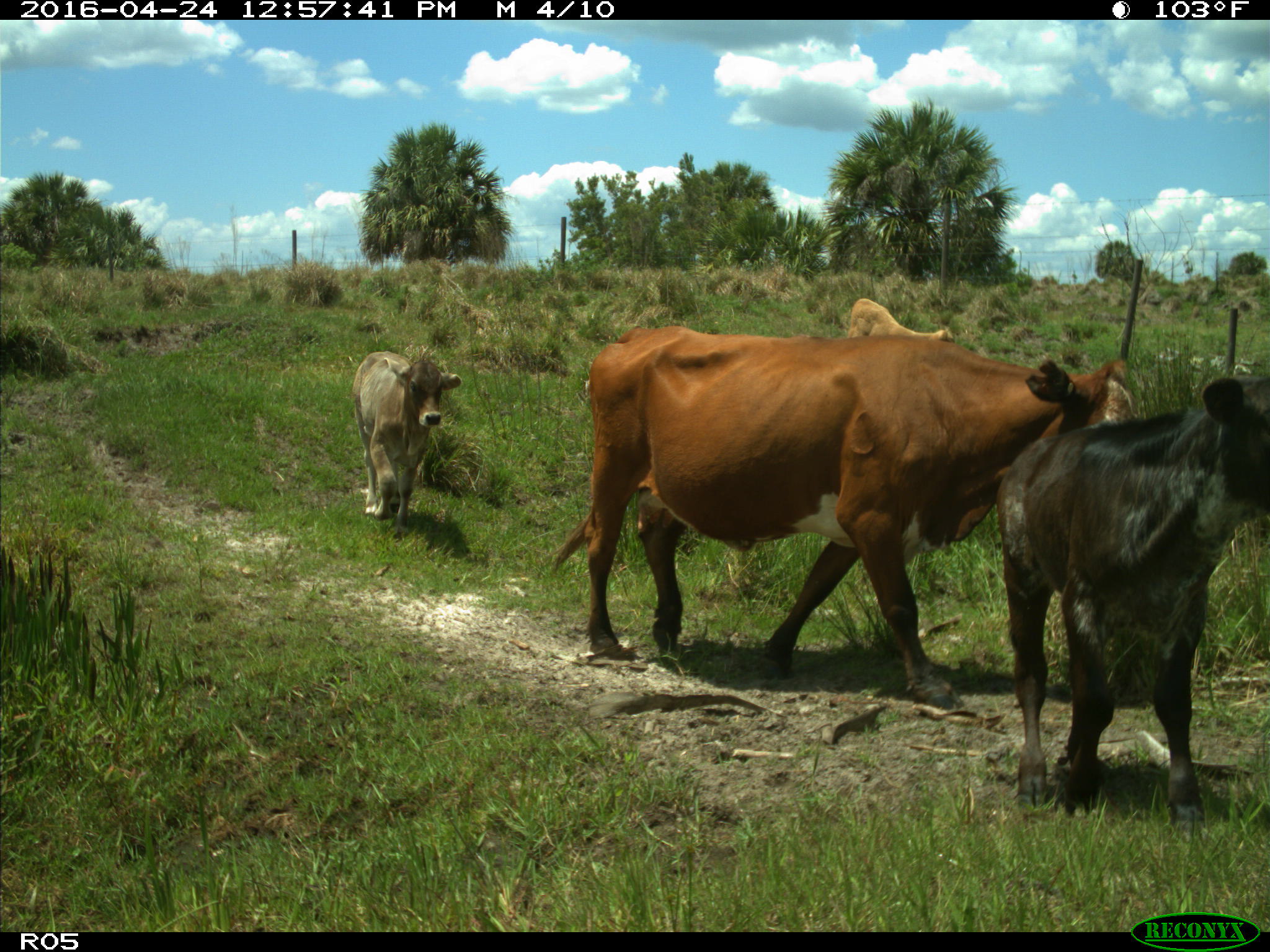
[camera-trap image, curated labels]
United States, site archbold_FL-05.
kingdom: Animalia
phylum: Chordata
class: Mammalia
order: Artiodactyla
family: Bovidae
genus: Bos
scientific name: Bos taurus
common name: domestic cow